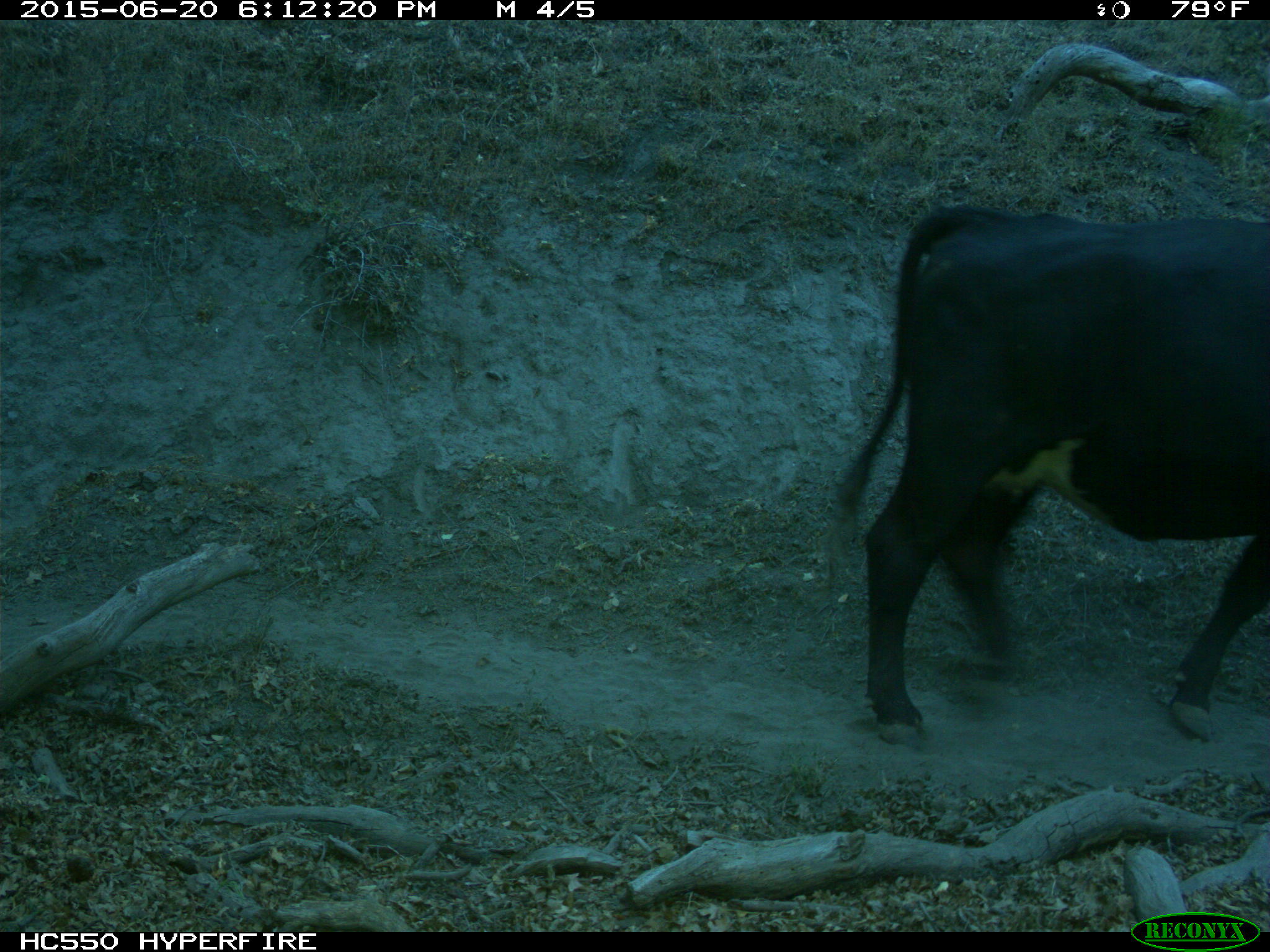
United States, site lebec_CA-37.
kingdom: Animalia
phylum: Chordata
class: Mammalia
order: Artiodactyla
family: Bovidae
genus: Bos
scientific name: Bos taurus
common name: domestic cow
Bos taurus (domestic cow).